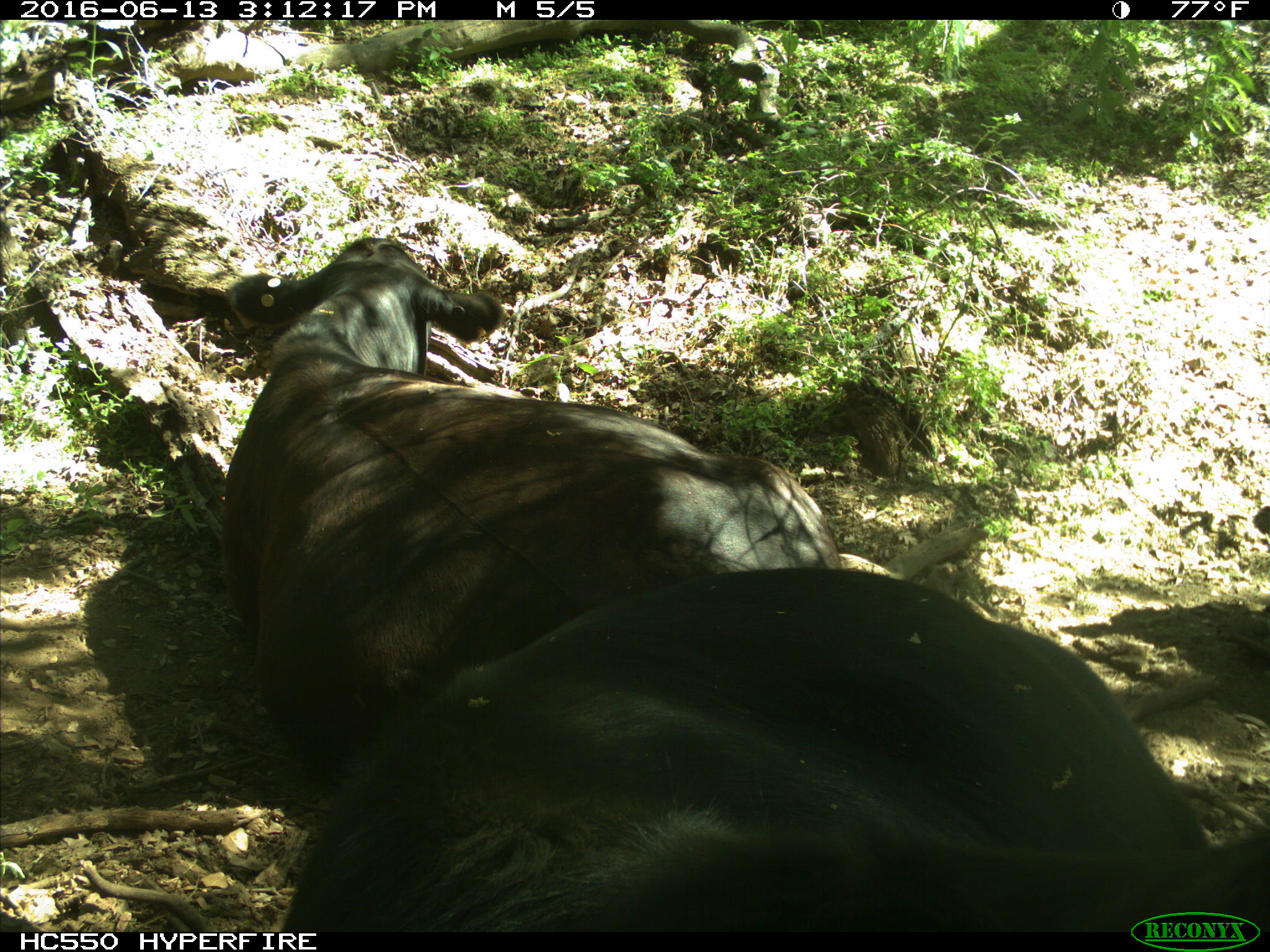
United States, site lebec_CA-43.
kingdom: Animalia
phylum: Chordata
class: Mammalia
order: Artiodactyla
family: Bovidae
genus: Bos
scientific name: Bos taurus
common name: domestic cow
Bos taurus (domestic cow).